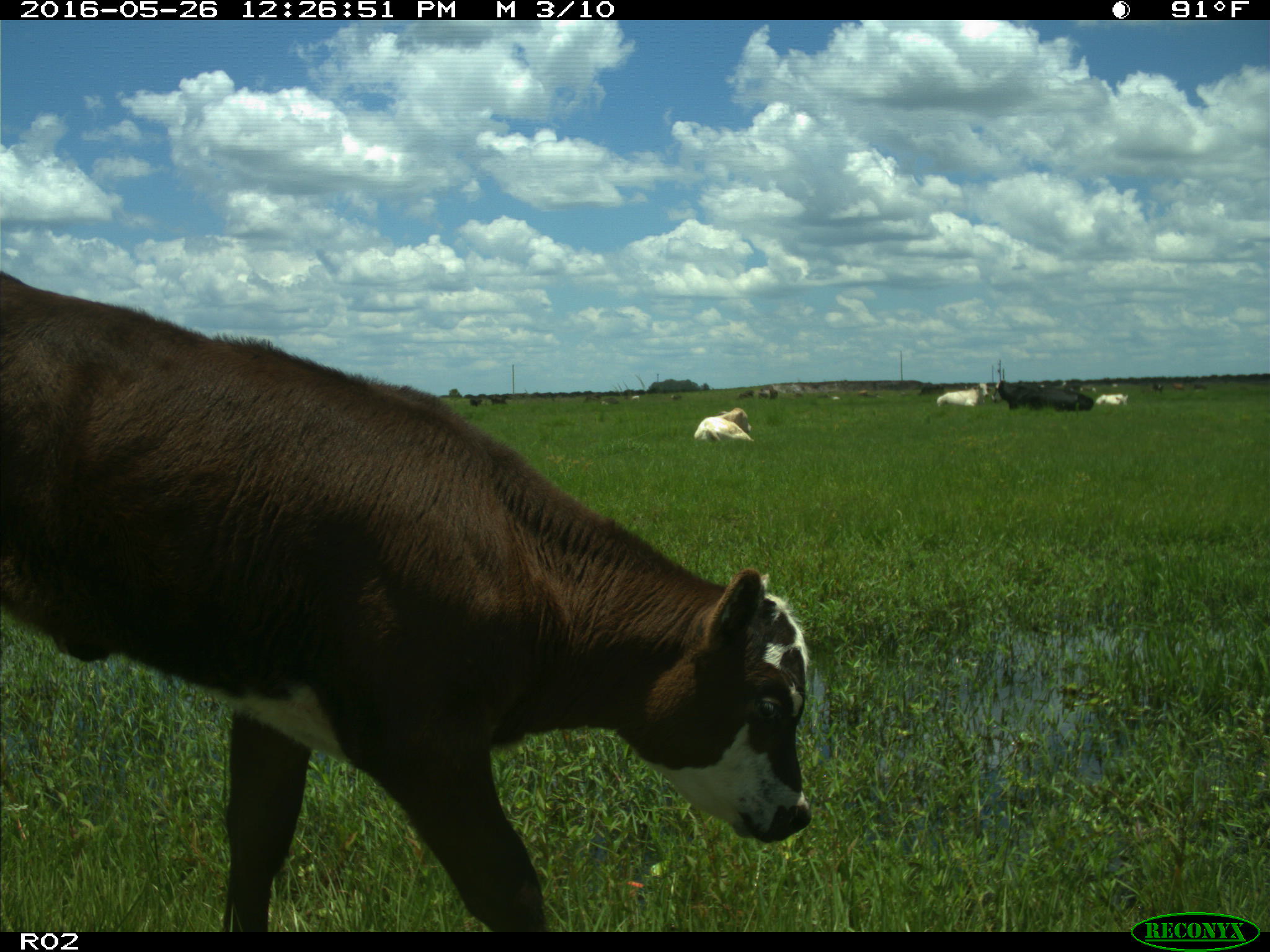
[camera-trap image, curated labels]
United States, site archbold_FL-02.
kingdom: Animalia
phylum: Chordata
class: Mammalia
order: Artiodactyla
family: Bovidae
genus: Bos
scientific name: Bos taurus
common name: domestic cow